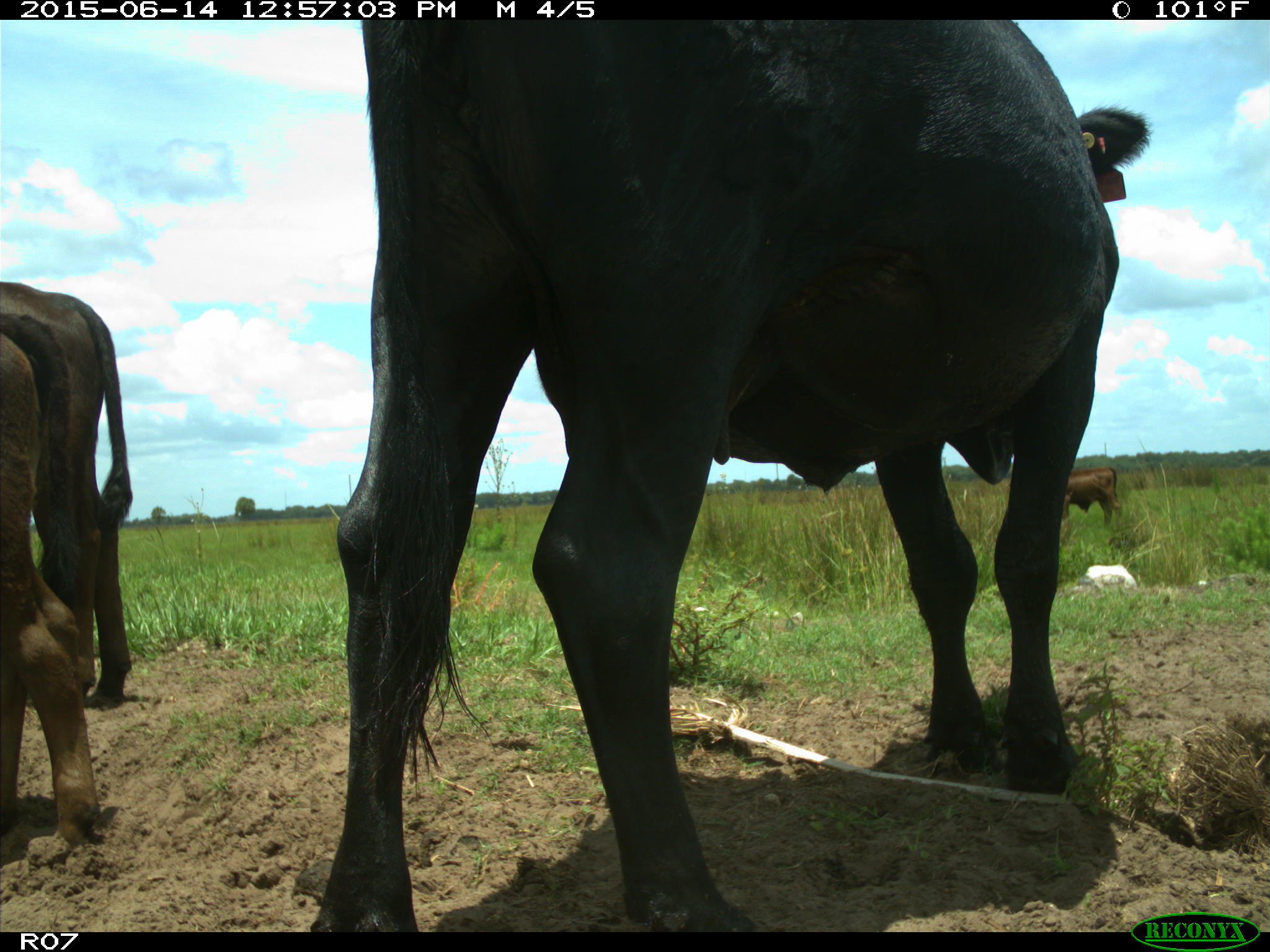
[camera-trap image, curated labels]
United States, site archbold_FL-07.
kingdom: Animalia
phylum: Chordata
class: Mammalia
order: Artiodactyla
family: Bovidae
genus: Bos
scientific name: Bos taurus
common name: domestic cow